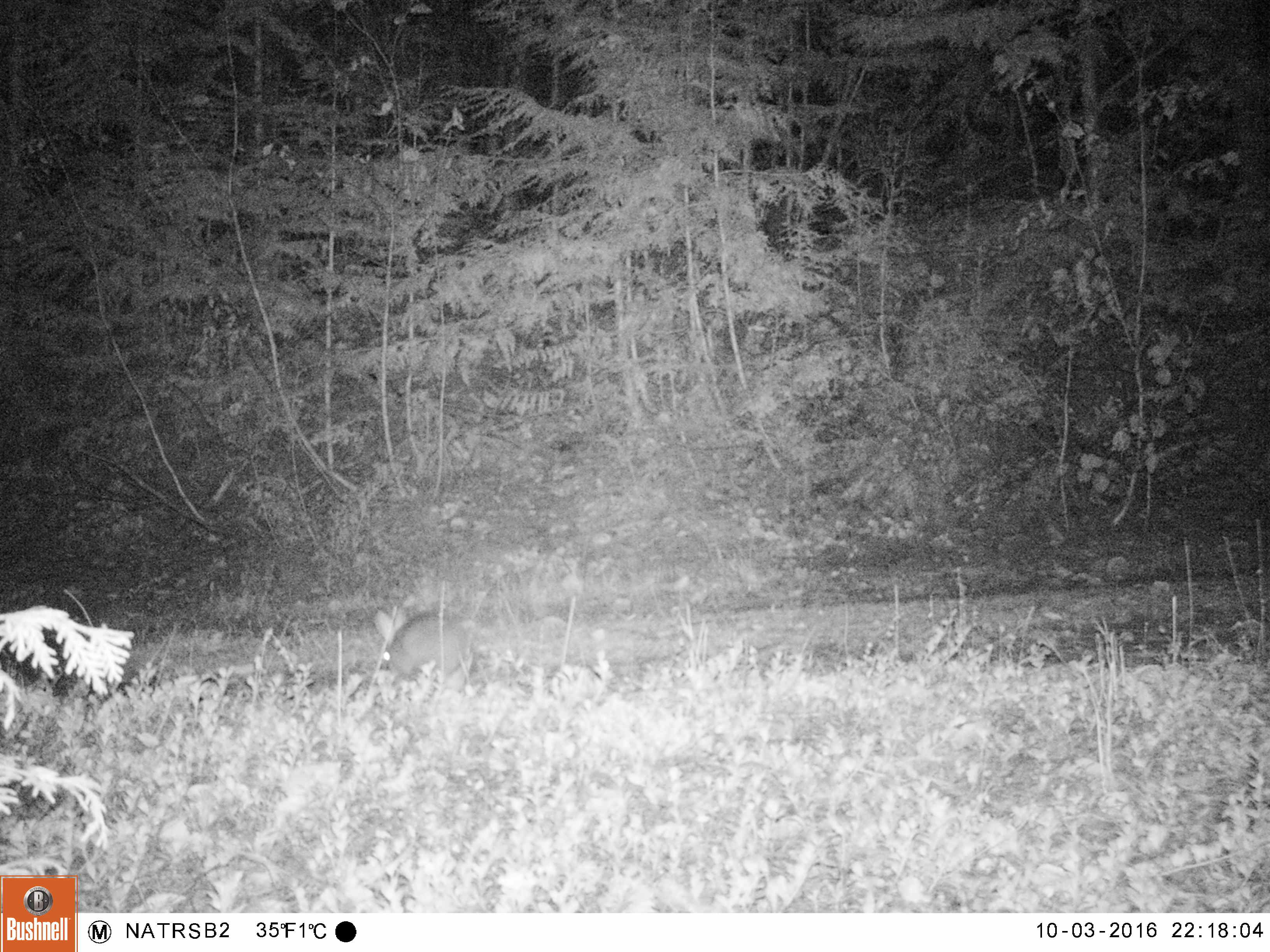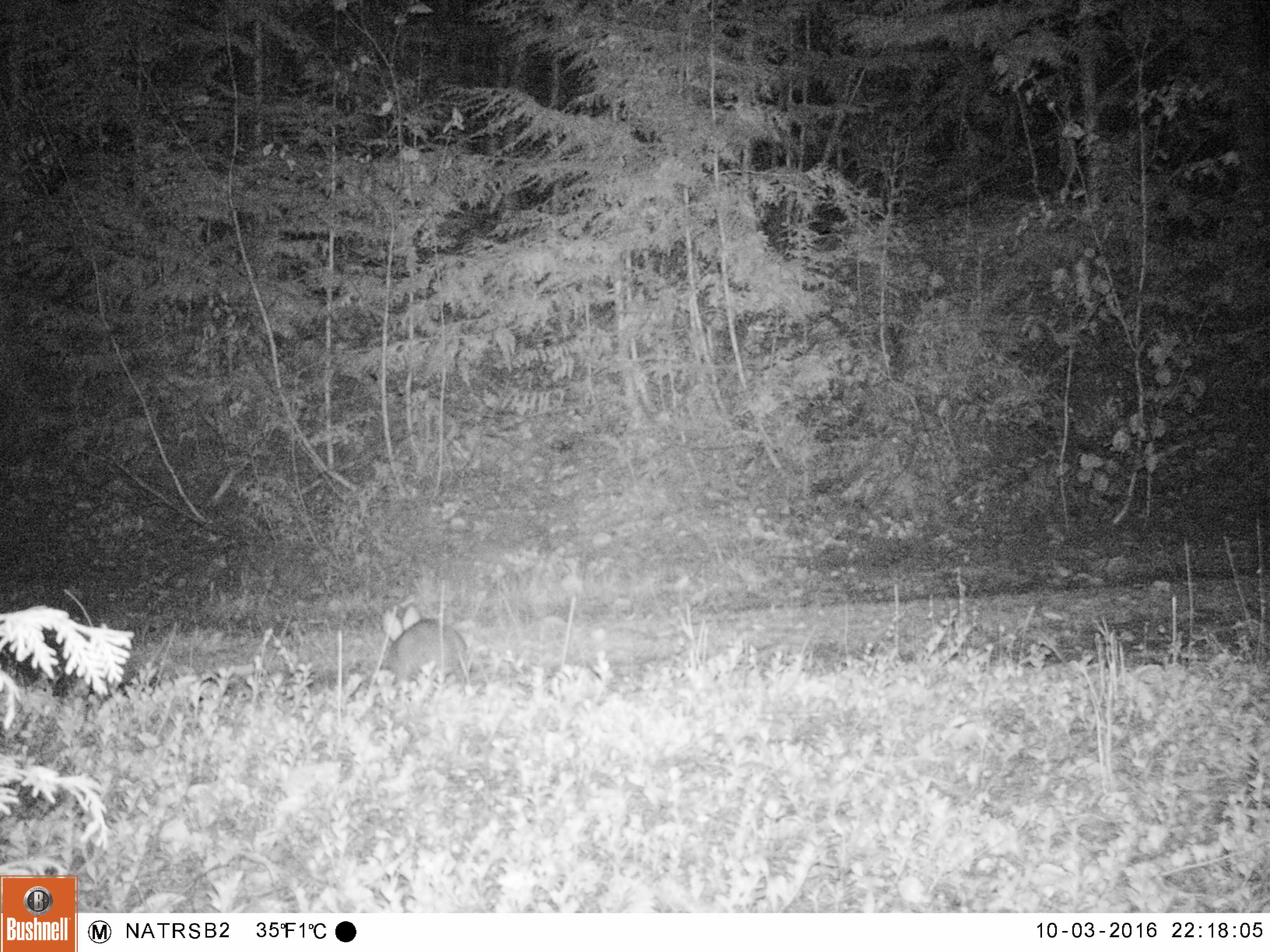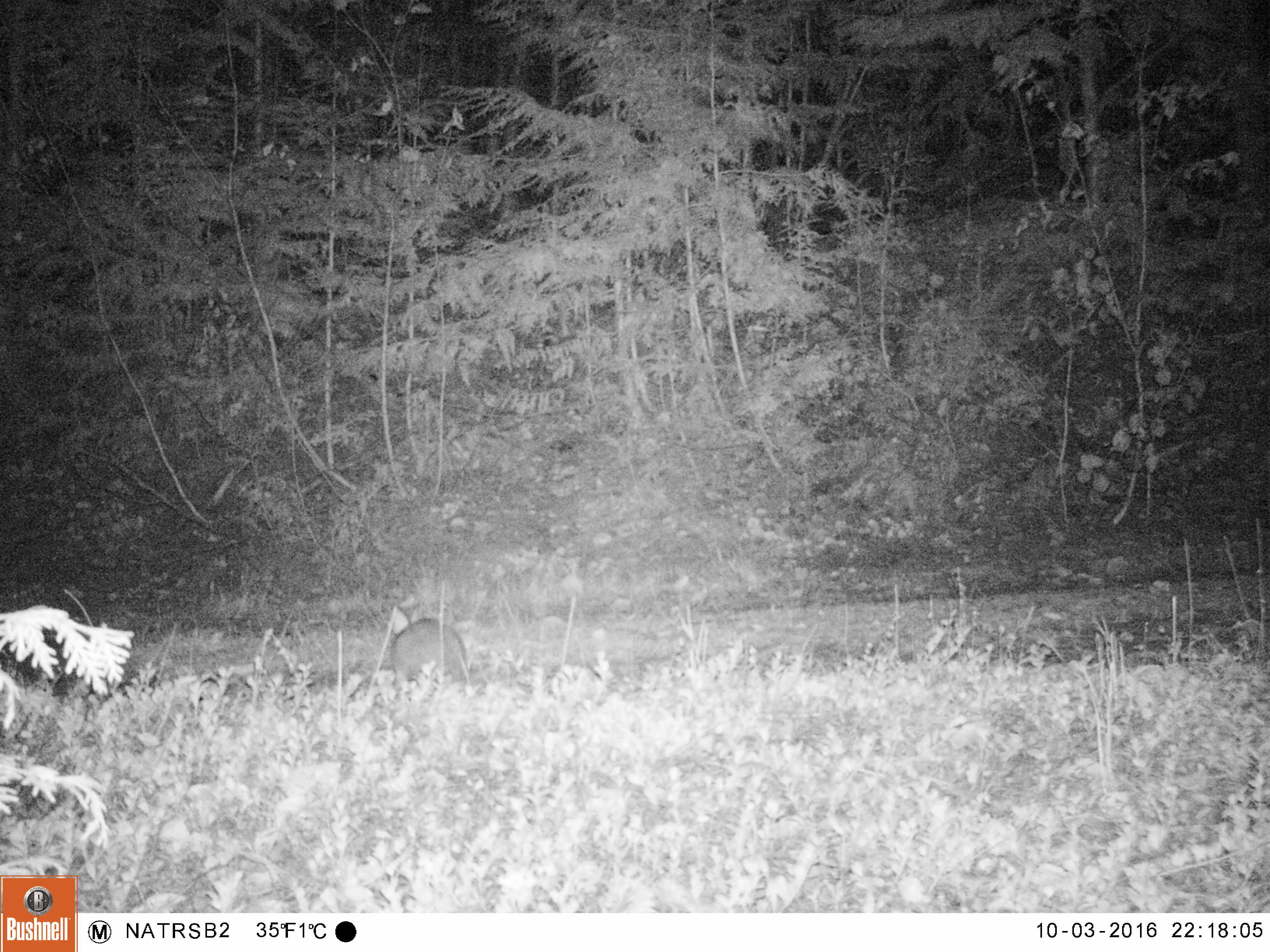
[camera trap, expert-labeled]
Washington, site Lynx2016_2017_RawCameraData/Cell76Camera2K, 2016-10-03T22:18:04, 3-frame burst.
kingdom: Animalia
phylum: Chordata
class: Mammalia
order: Lagomorpha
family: Leporidae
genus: Lepus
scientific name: Lepus americanus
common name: snowshoe hare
Lepus americanus (snowshoe hare). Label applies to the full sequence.